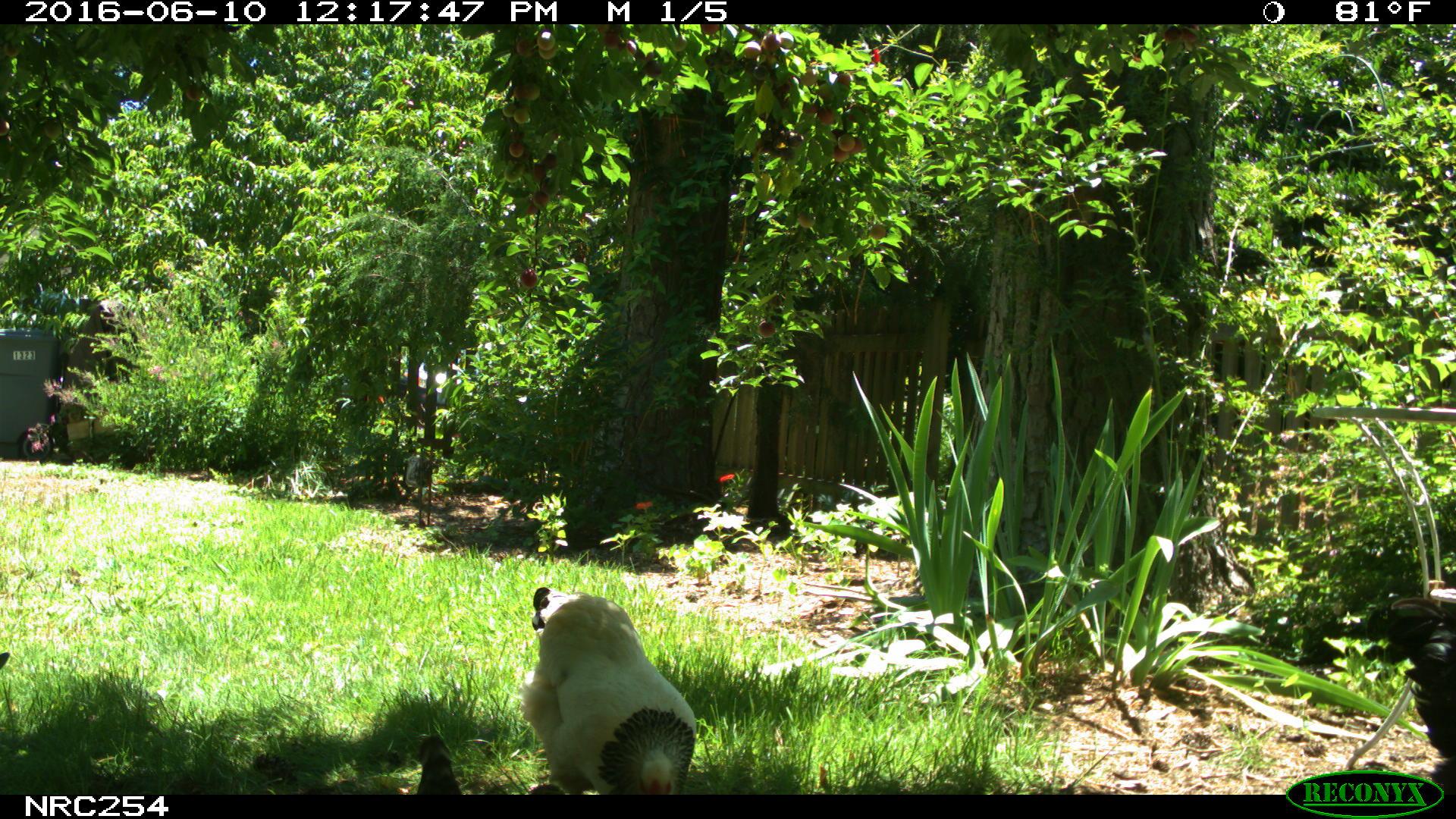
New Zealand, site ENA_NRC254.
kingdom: Animalia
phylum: Chordata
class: Aves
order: Galliformes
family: Phasianidae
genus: Gallus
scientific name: Gallus gallus domesticus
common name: chicken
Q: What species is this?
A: Chicken (Gallus gallus domesticus).